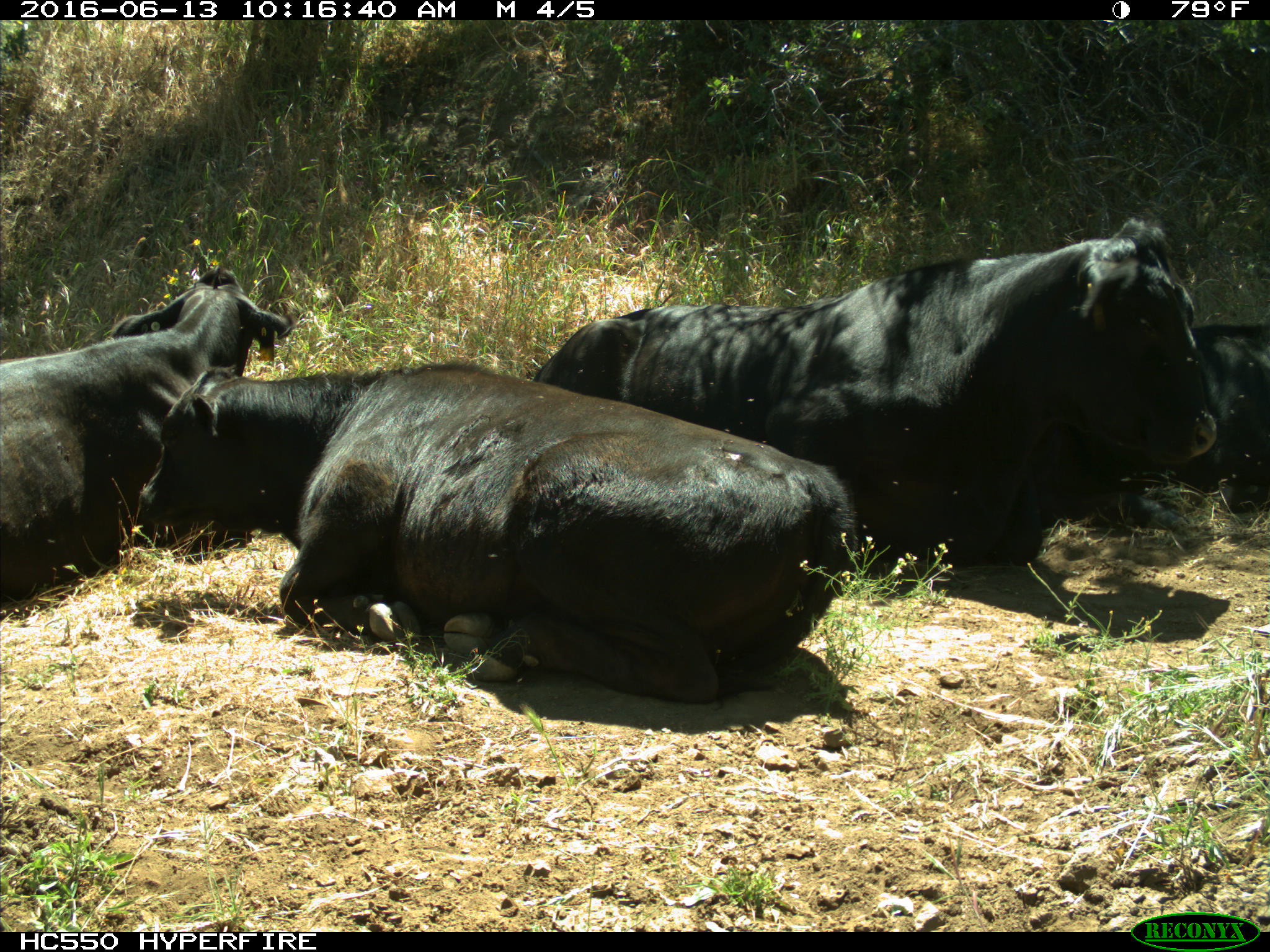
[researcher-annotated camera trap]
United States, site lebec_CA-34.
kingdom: Animalia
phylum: Chordata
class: Mammalia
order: Artiodactyla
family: Bovidae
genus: Bos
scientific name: Bos taurus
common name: domestic cow